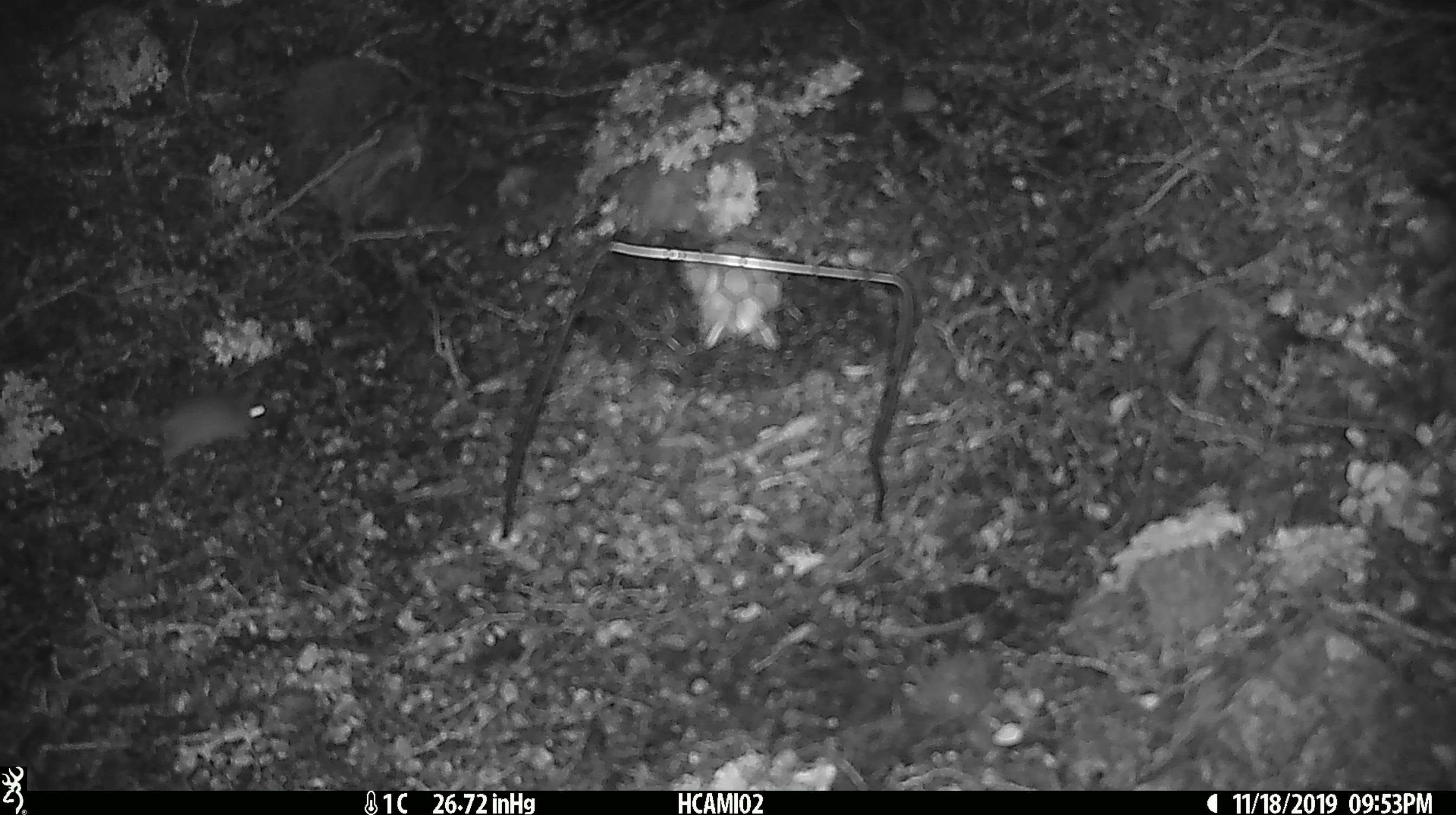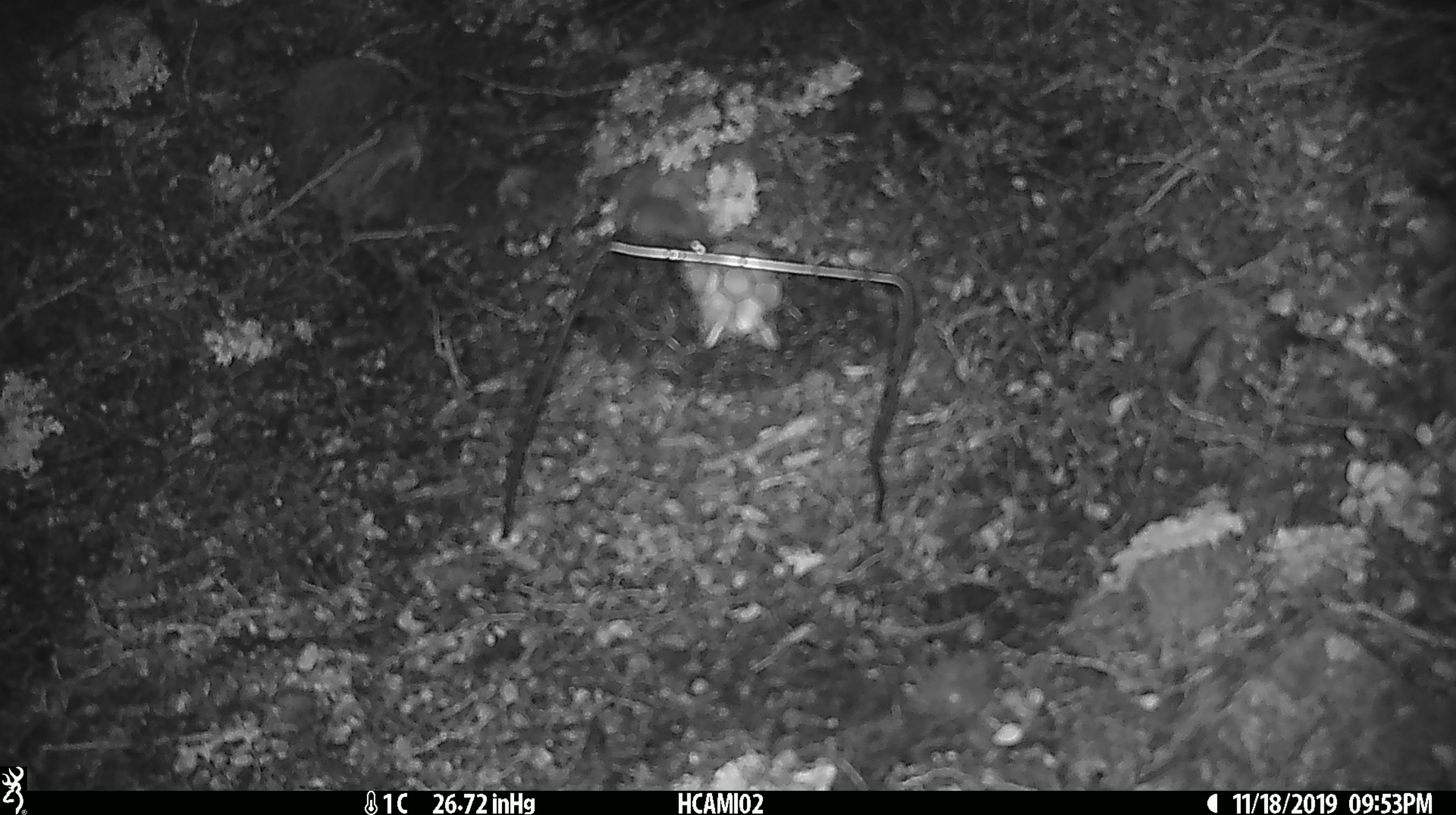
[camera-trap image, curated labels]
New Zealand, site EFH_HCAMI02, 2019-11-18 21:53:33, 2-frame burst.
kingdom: Animalia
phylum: Chordata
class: Mammalia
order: Rodentia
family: Muridae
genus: Mus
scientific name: Mus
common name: mouse